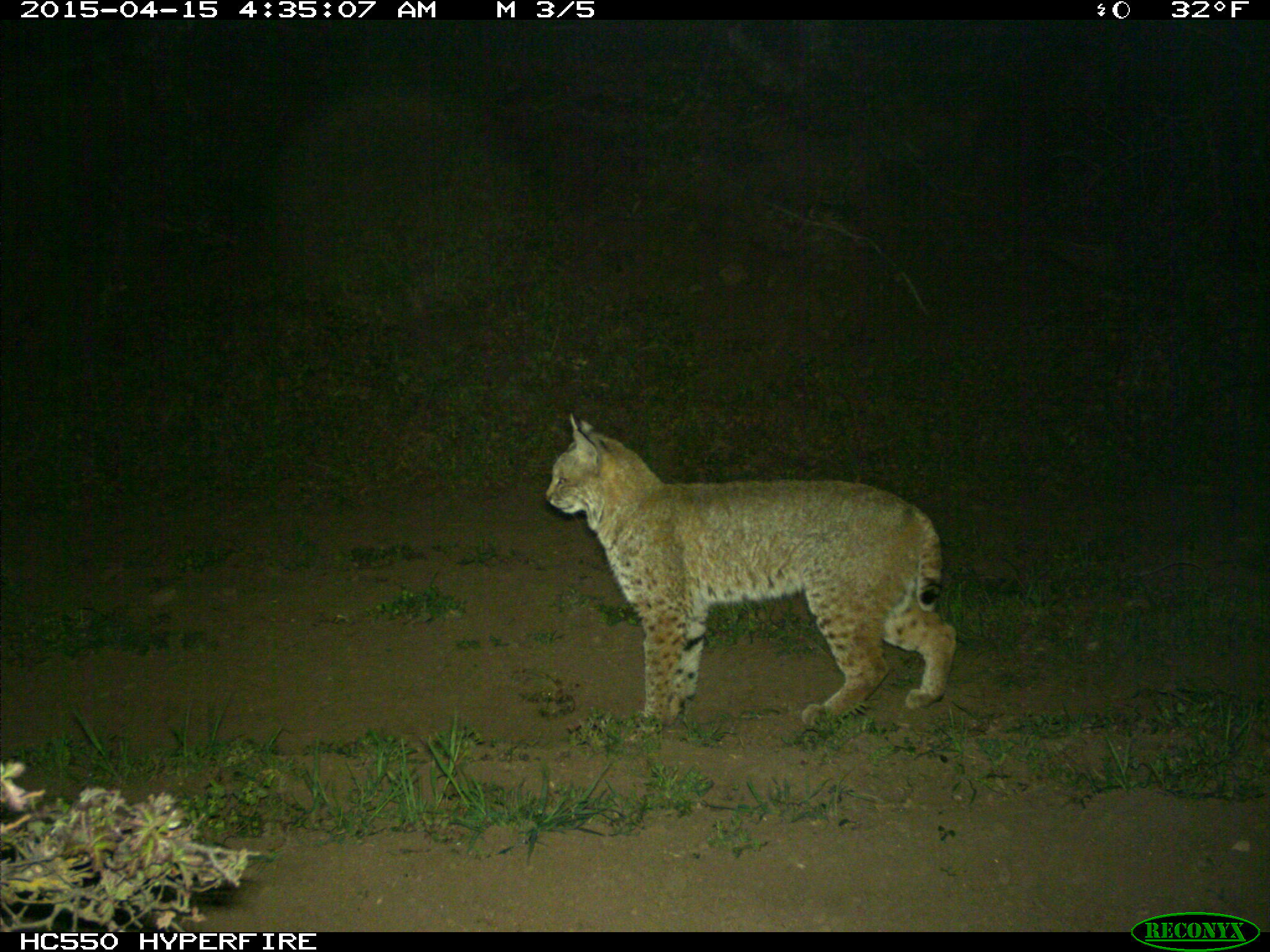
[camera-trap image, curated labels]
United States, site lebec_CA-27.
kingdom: Animalia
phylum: Chordata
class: Mammalia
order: Carnivora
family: Felidae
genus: Lynx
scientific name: Lynx rufus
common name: bobcat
Lynx rufus (bobcat).